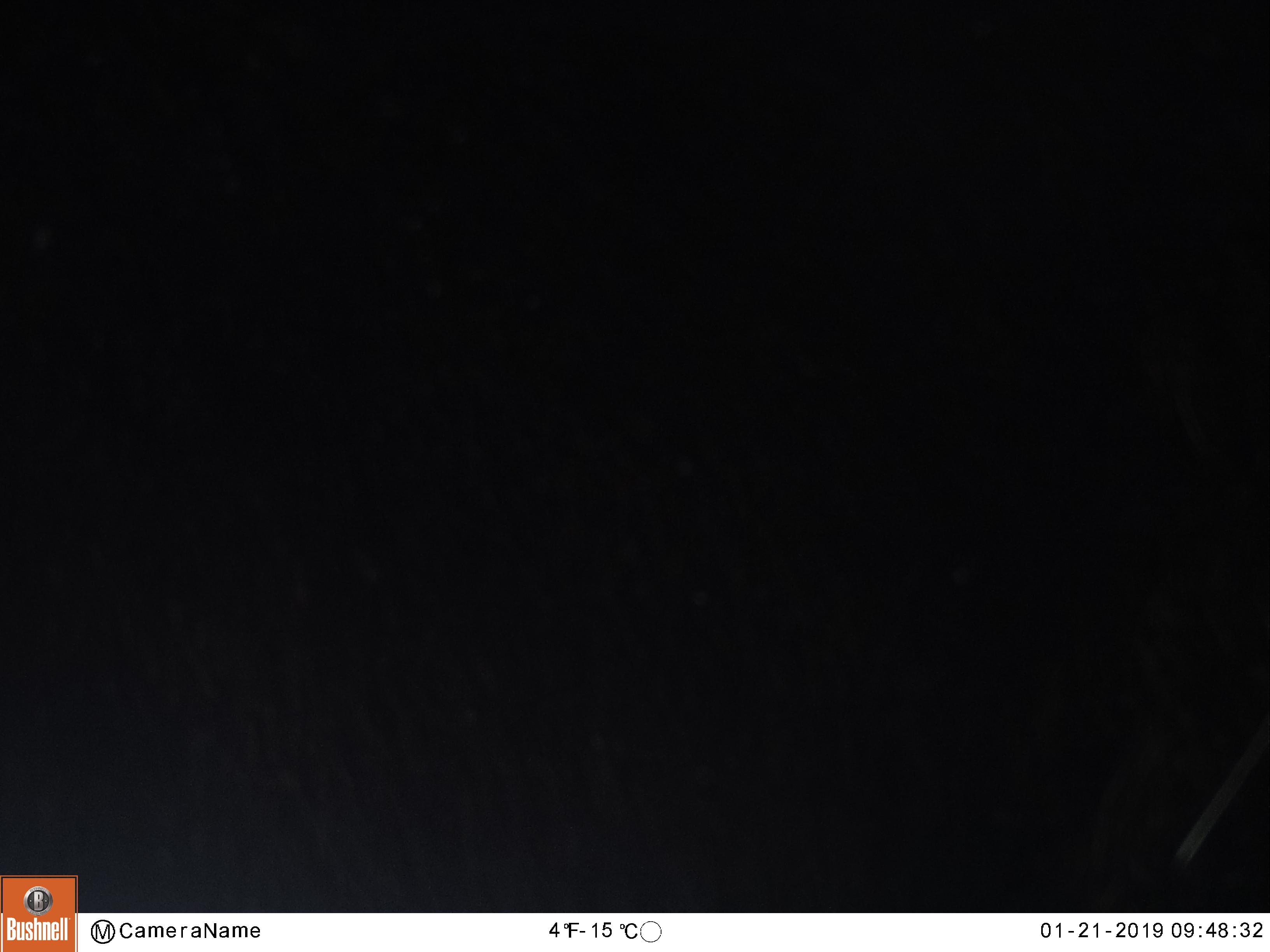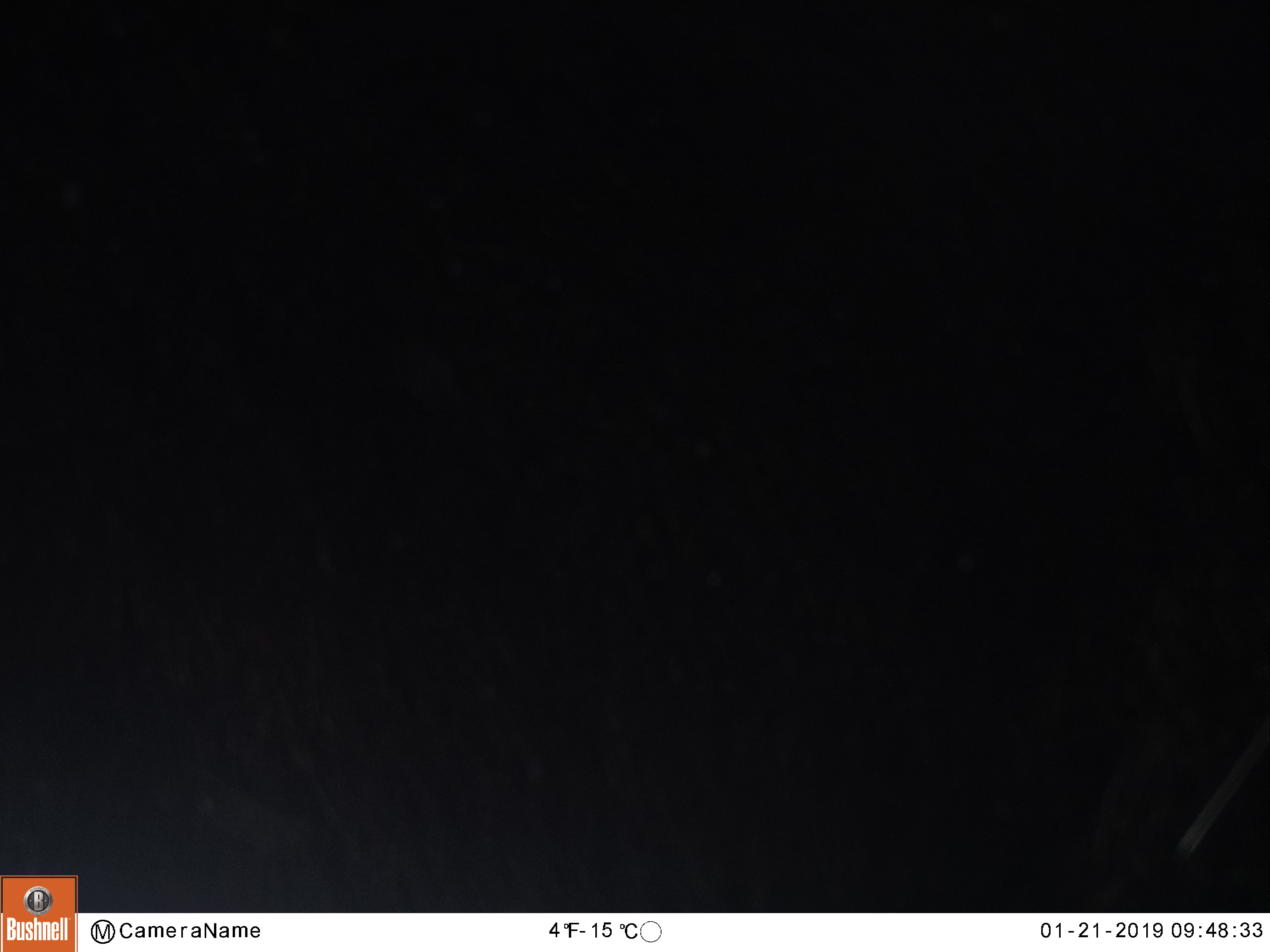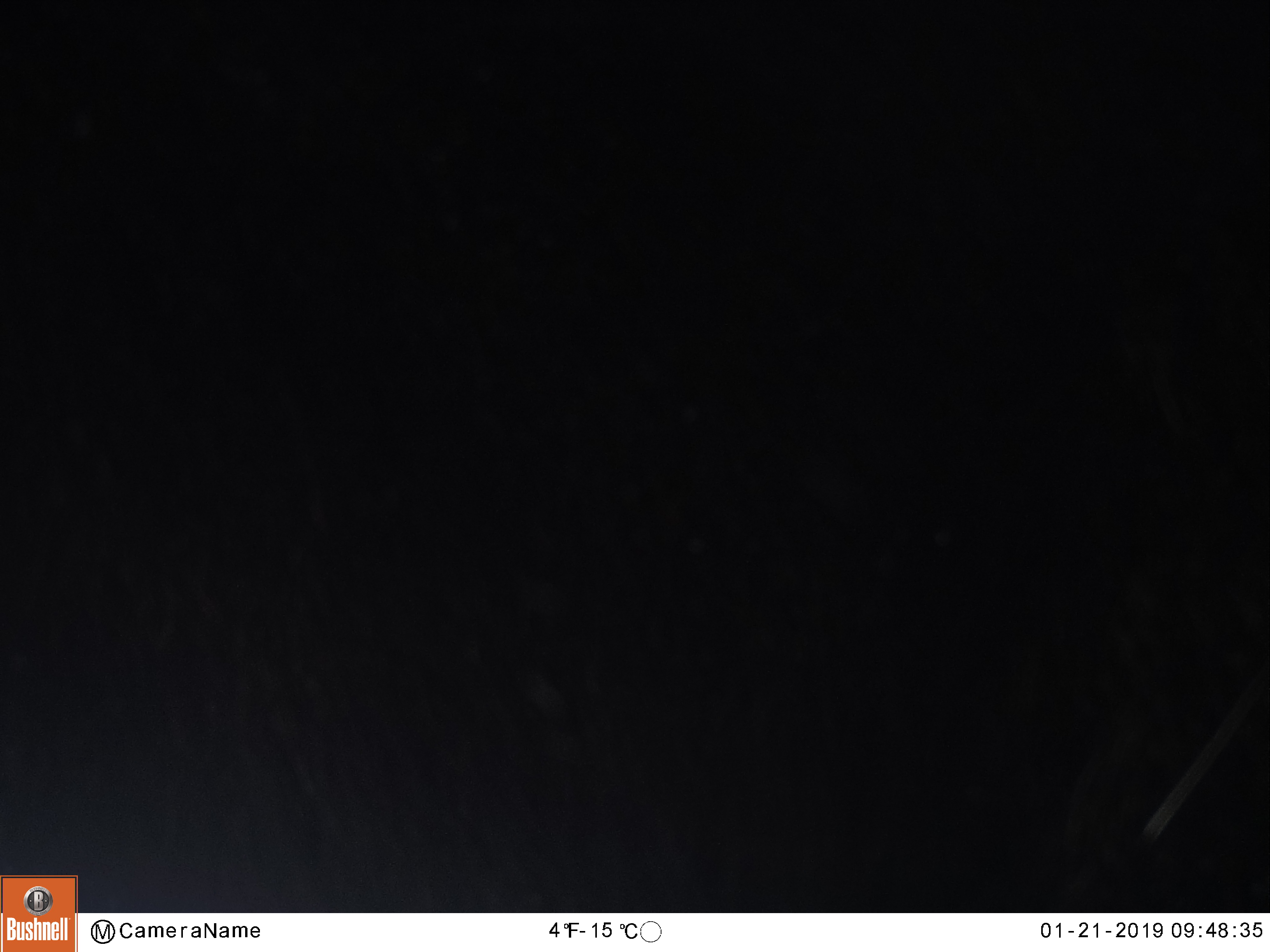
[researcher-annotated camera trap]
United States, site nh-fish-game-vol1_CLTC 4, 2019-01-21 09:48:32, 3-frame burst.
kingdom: Animalia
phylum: Chordata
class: Mammalia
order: Artiodactyla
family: Cervidae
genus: Alces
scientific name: Alces alces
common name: moose